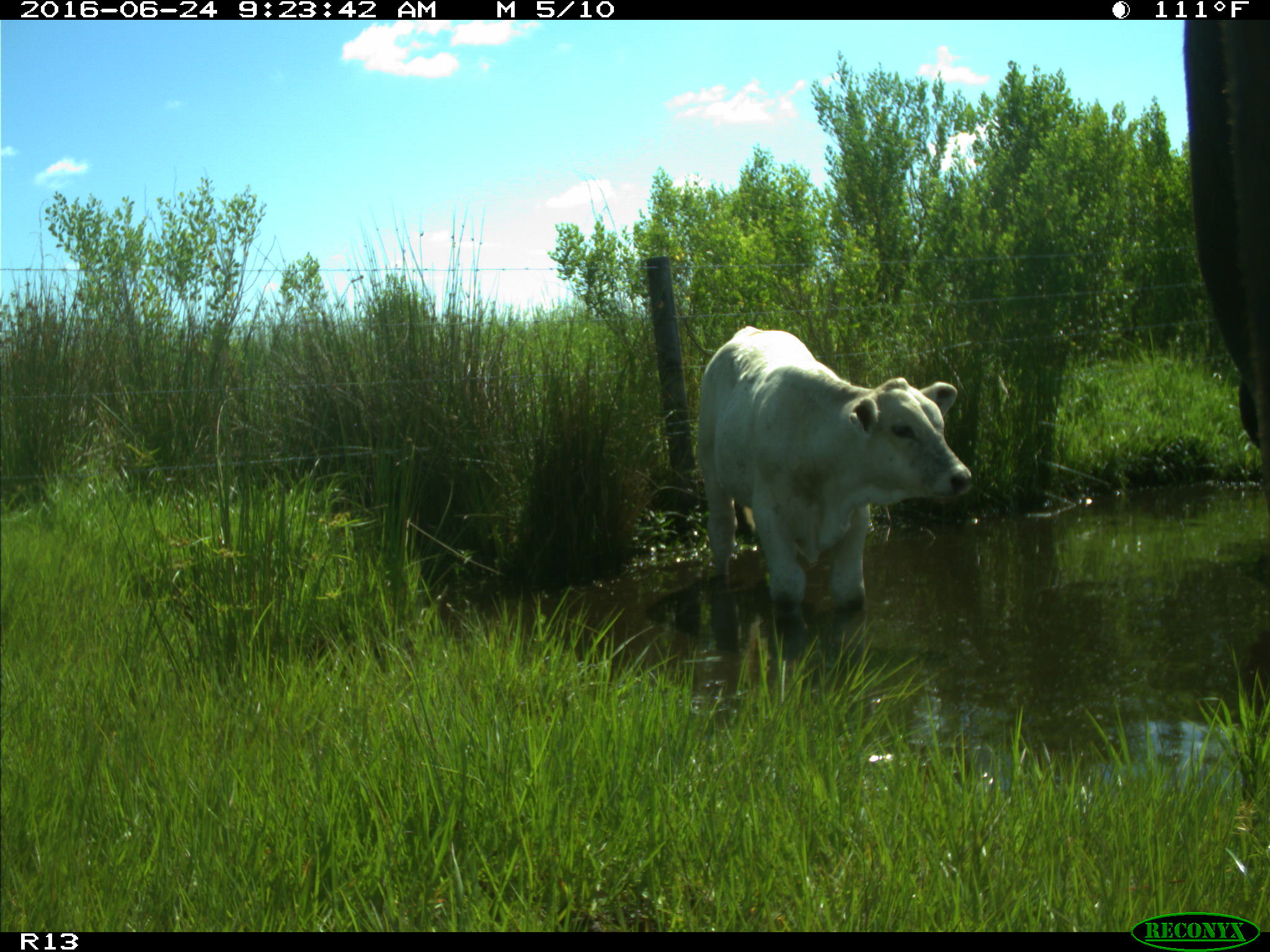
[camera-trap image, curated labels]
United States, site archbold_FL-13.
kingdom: Animalia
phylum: Chordata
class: Mammalia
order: Artiodactyla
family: Bovidae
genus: Bos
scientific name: Bos taurus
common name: domestic cow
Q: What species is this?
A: Bos taurus (domestic cow).